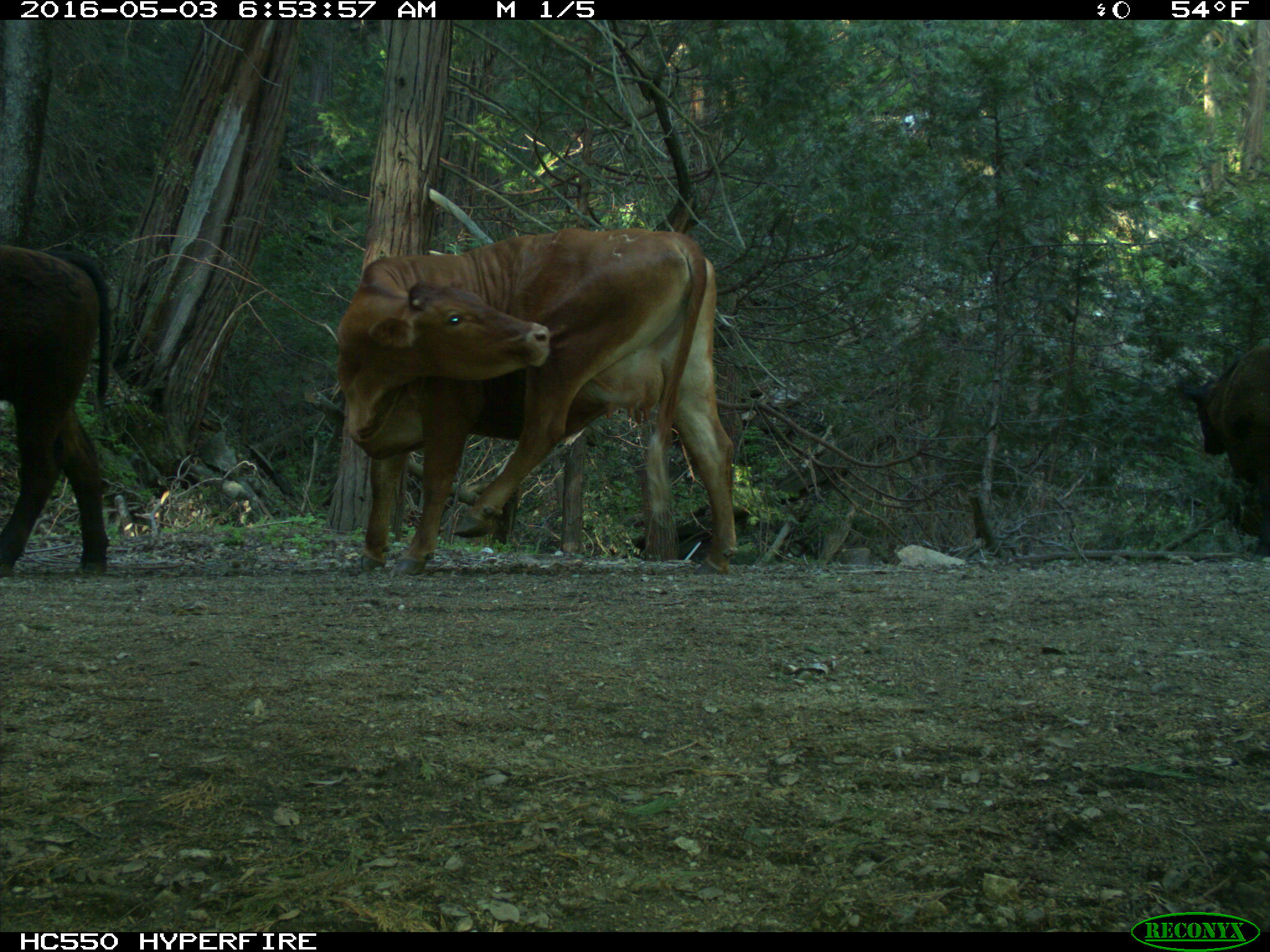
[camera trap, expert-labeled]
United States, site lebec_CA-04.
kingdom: Animalia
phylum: Chordata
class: Mammalia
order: Artiodactyla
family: Bovidae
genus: Bos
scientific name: Bos taurus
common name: domestic cow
Bos taurus (domestic cow).